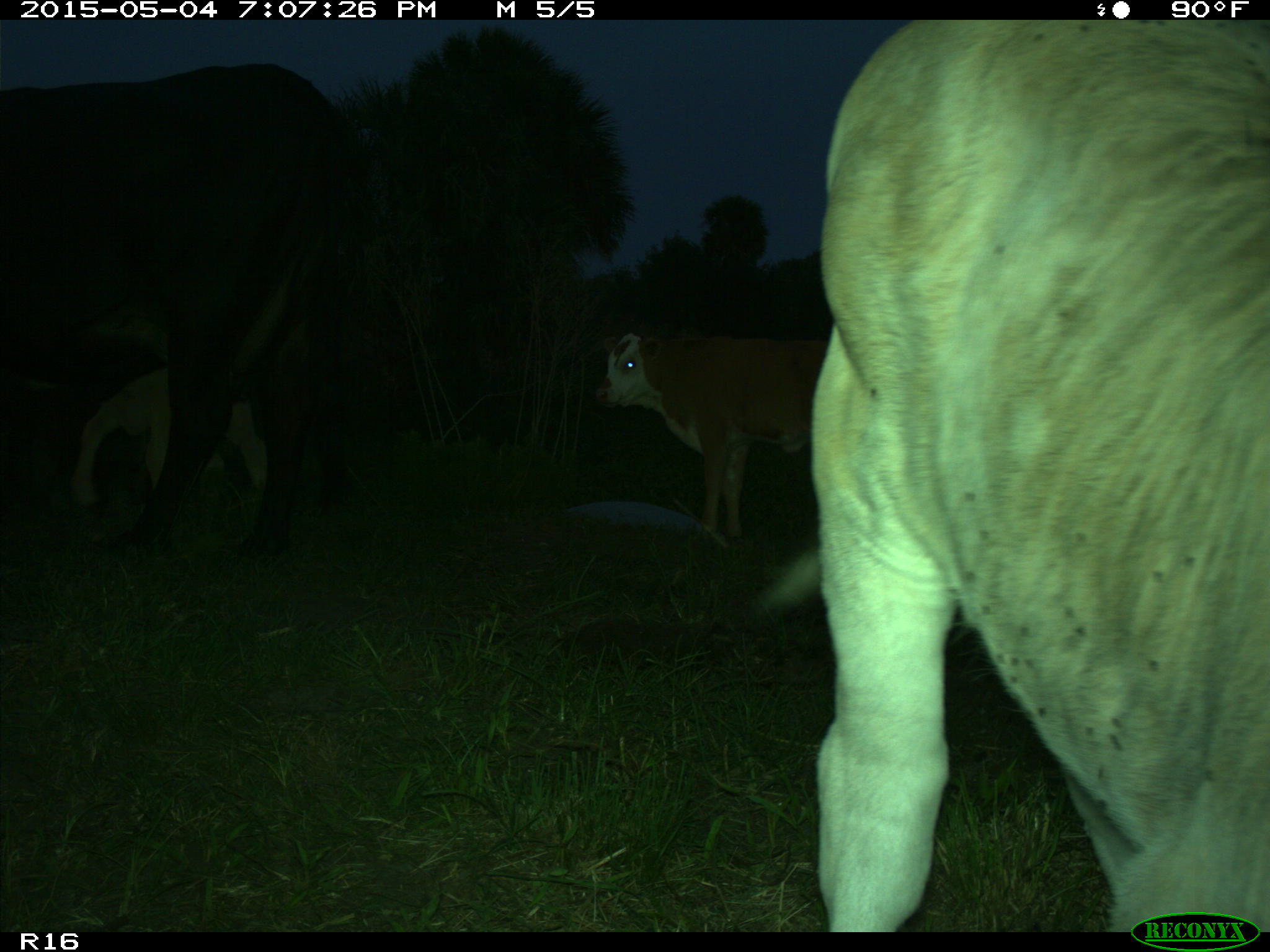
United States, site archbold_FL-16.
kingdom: Animalia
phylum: Chordata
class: Mammalia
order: Artiodactyla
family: Bovidae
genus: Bos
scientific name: Bos taurus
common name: domestic cow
Bos taurus (domestic cow).